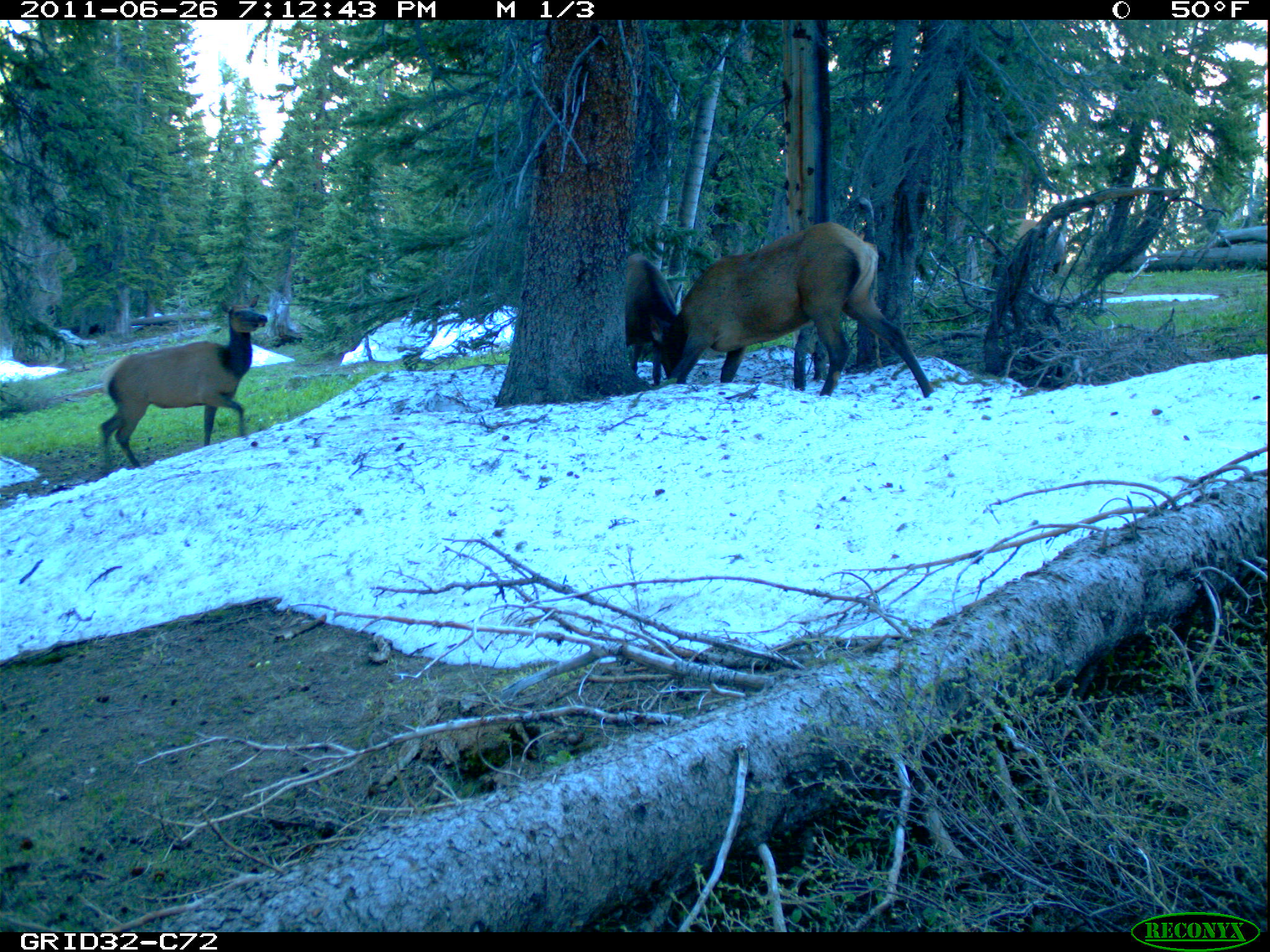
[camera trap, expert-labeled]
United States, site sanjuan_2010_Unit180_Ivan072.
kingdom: Animalia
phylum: Chordata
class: Mammalia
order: Artiodactyla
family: Cervidae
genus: Cervus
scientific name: Cervus elaphus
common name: red deer